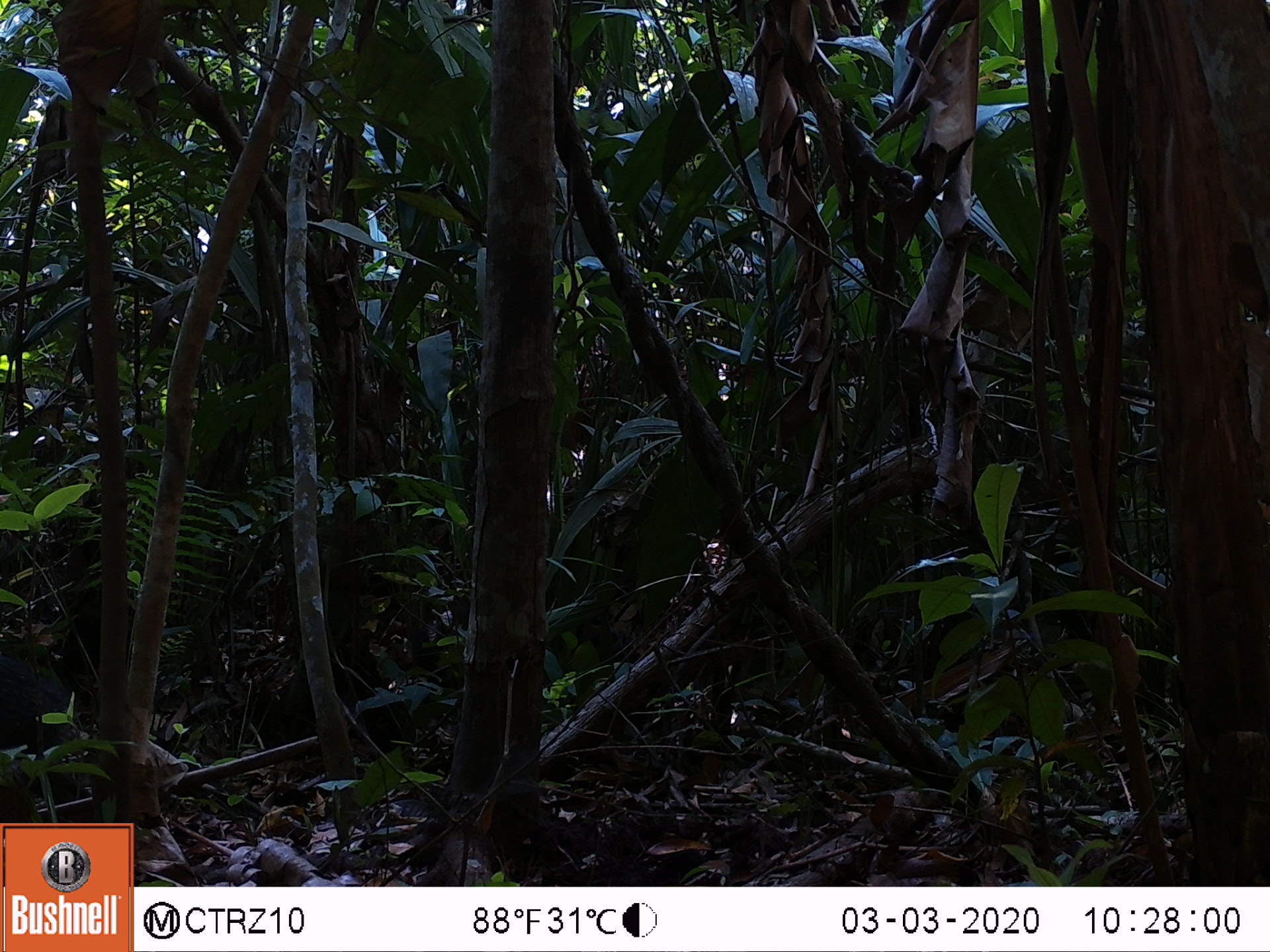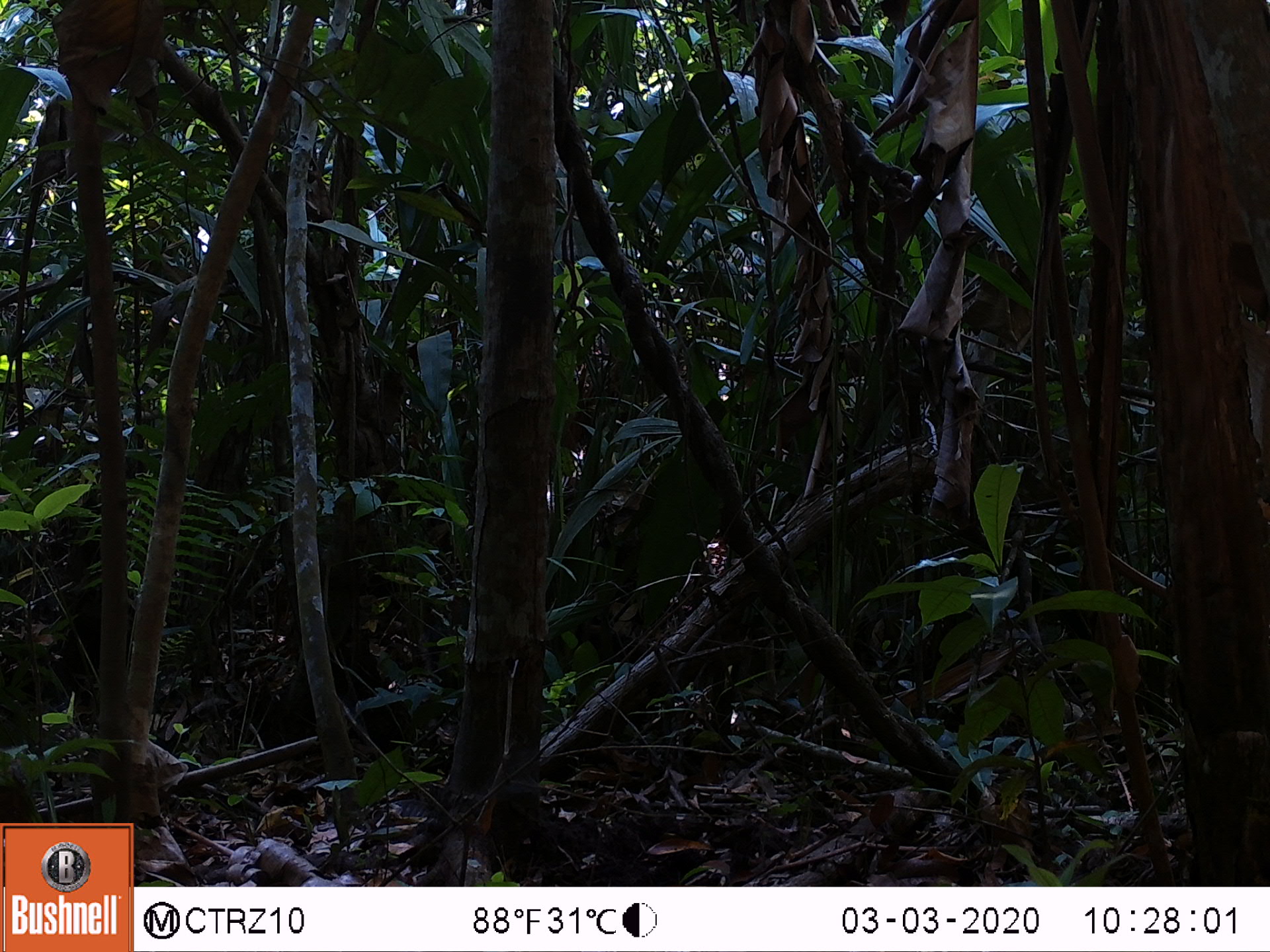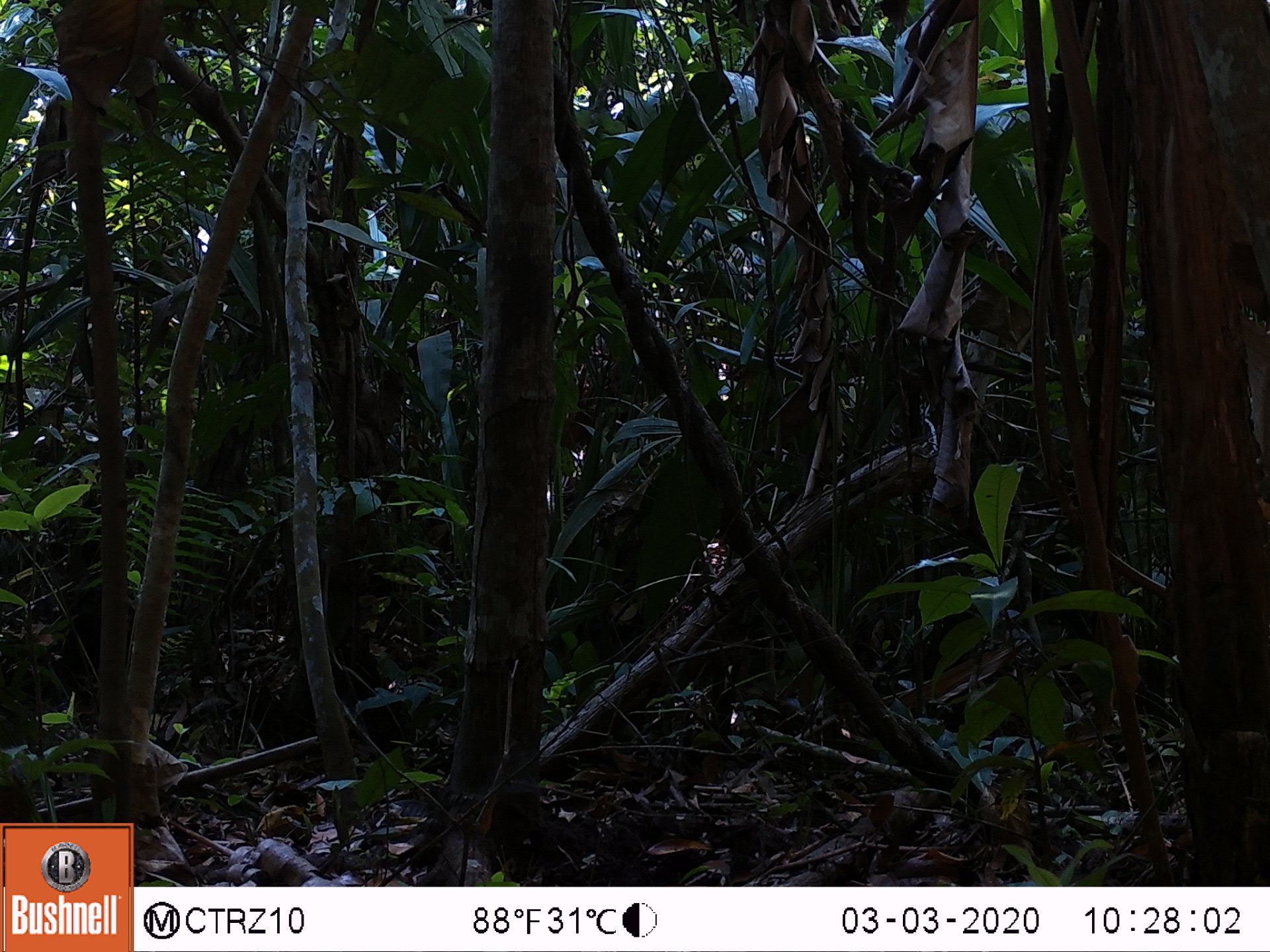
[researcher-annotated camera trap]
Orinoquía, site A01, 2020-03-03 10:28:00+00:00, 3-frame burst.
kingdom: Animalia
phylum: Chordata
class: Mammalia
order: Artiodactyla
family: Tayassuidae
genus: Pecari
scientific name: Pecari tajacu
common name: collared peccary